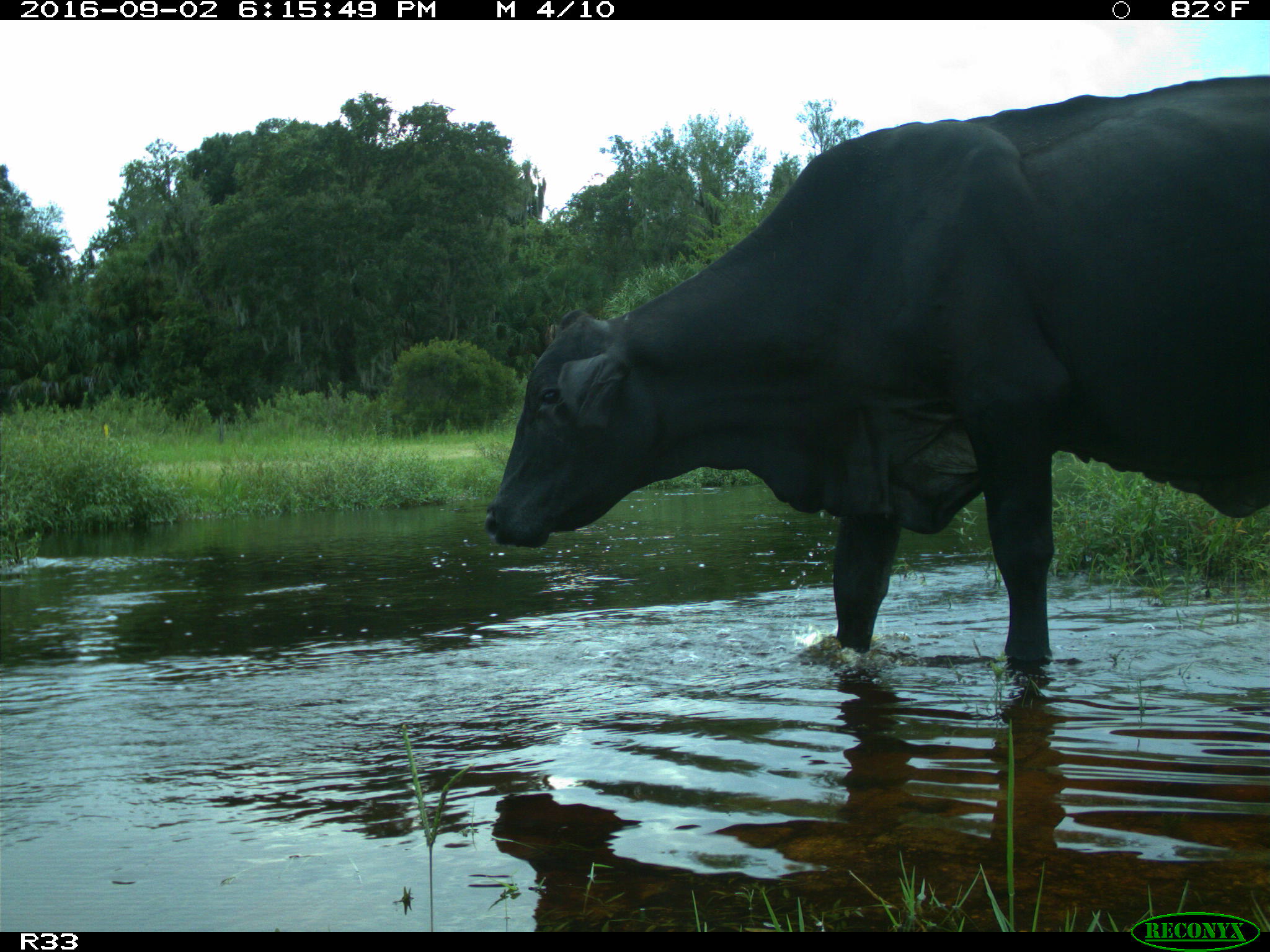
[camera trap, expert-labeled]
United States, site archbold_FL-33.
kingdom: Animalia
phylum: Chordata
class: Mammalia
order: Artiodactyla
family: Bovidae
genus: Bos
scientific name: Bos taurus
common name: domestic cow